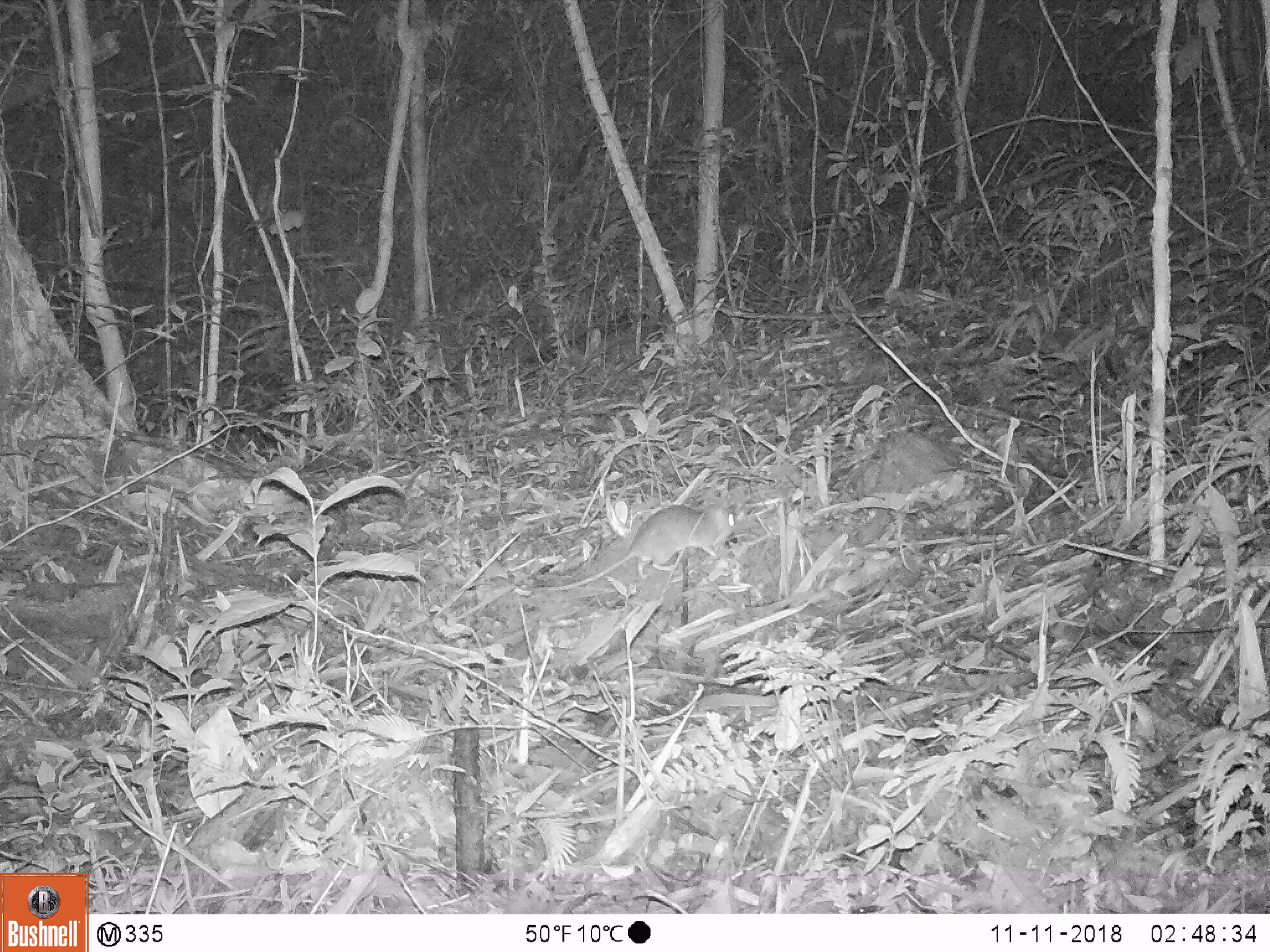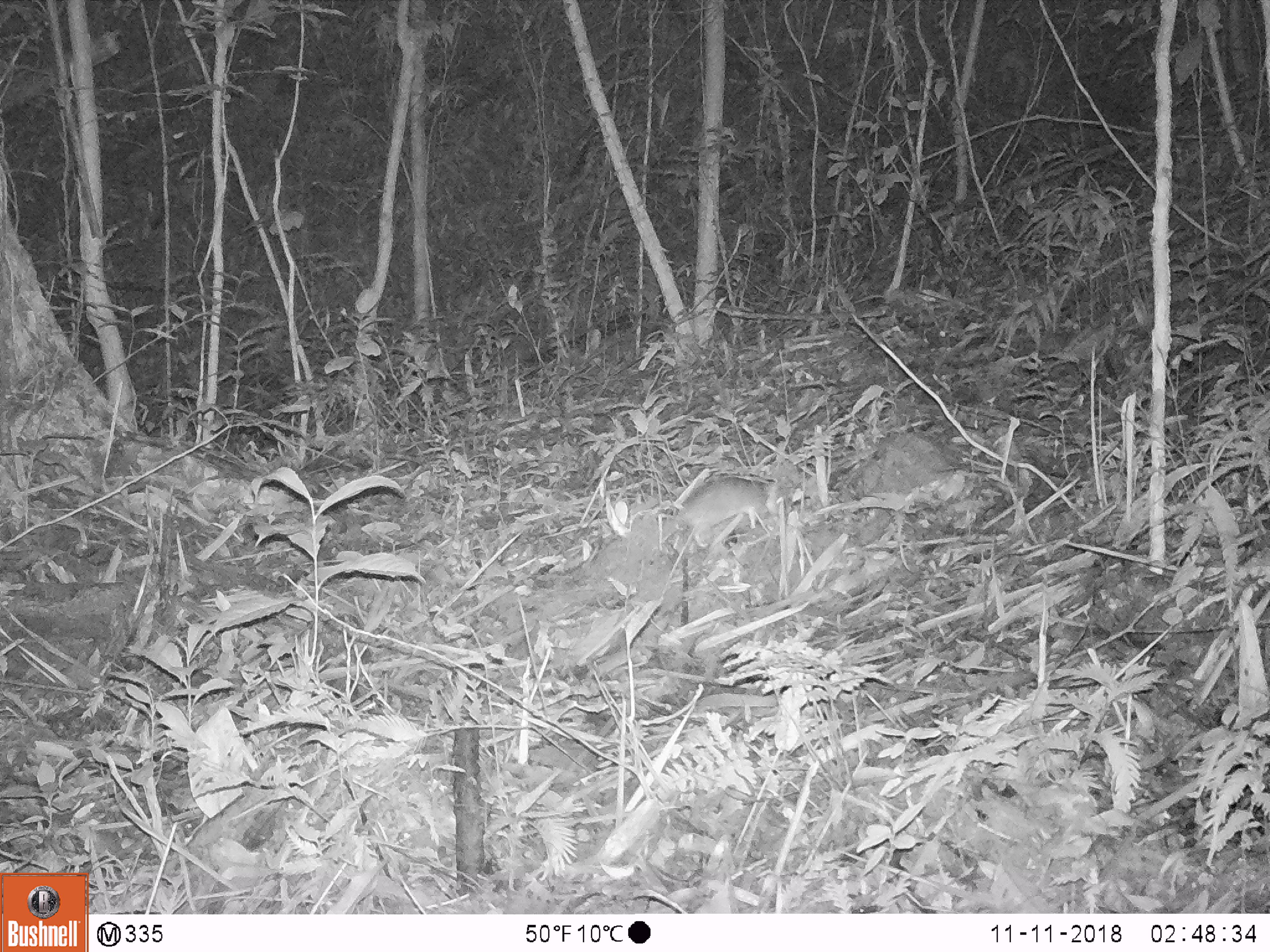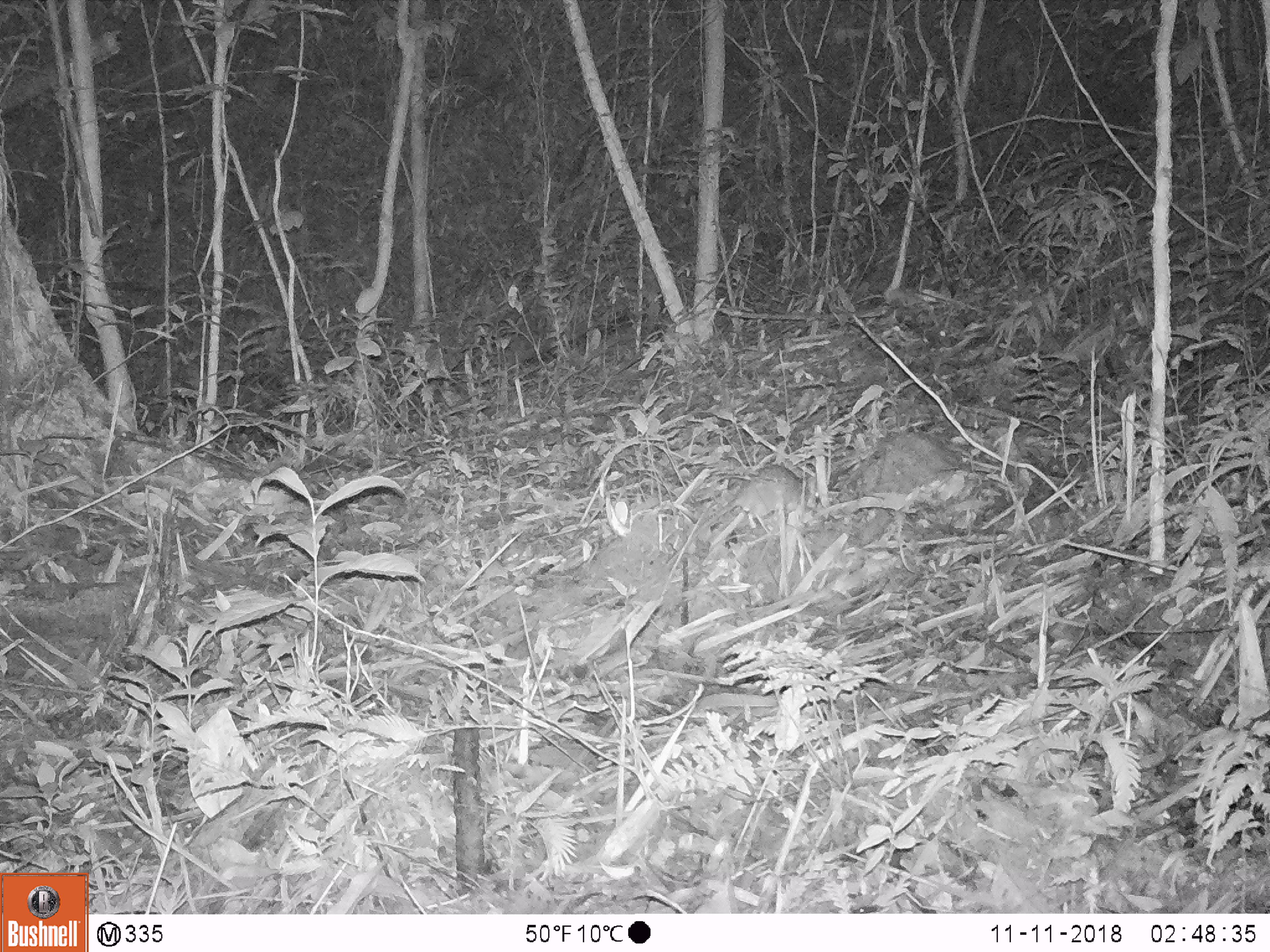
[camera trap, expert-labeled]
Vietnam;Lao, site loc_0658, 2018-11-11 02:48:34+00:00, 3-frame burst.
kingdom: Animalia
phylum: Chordata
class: Mammalia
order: Rodentia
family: Muridae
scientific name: Muridae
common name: old-world mice and rats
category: unidentified murid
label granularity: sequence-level